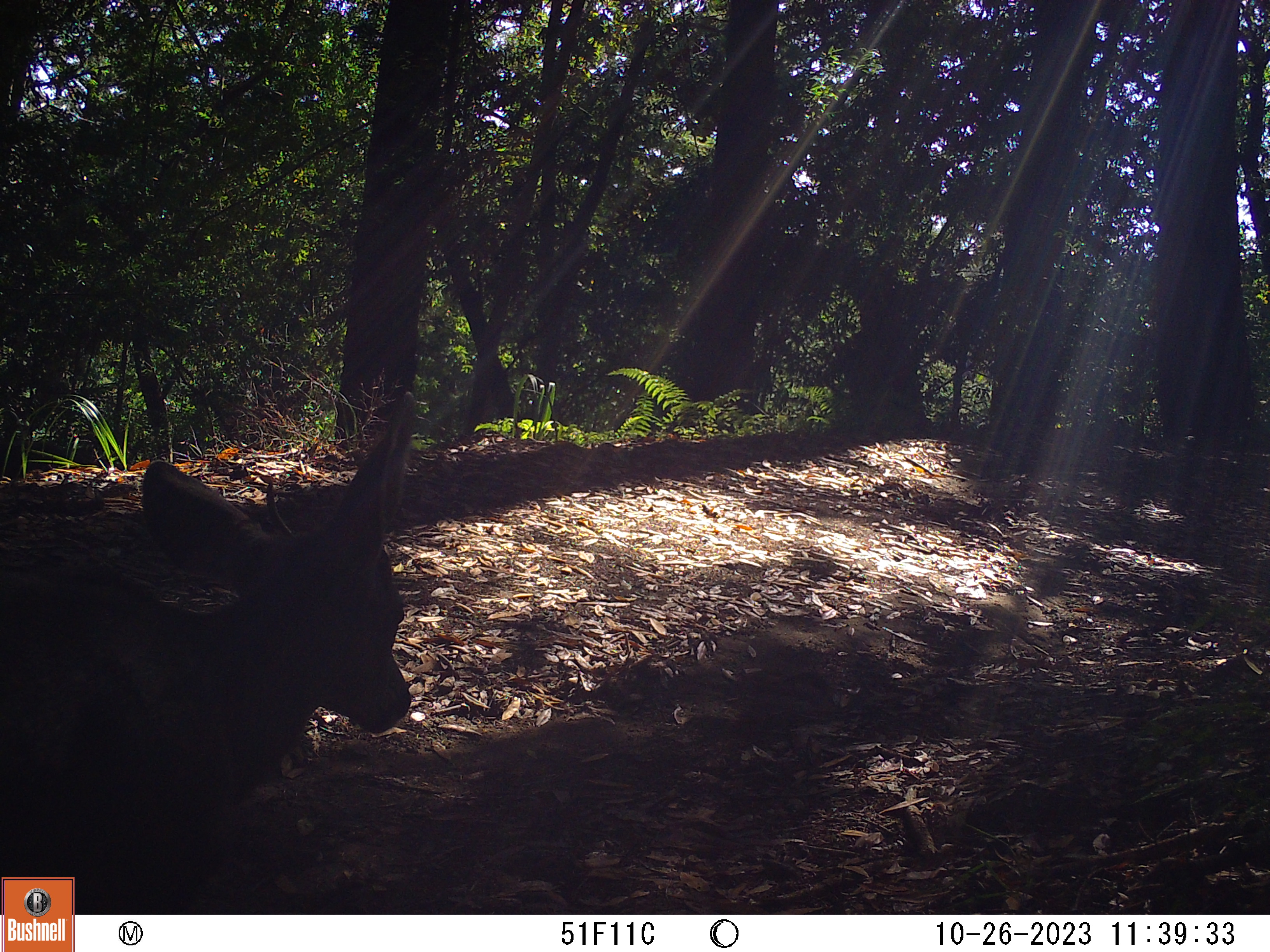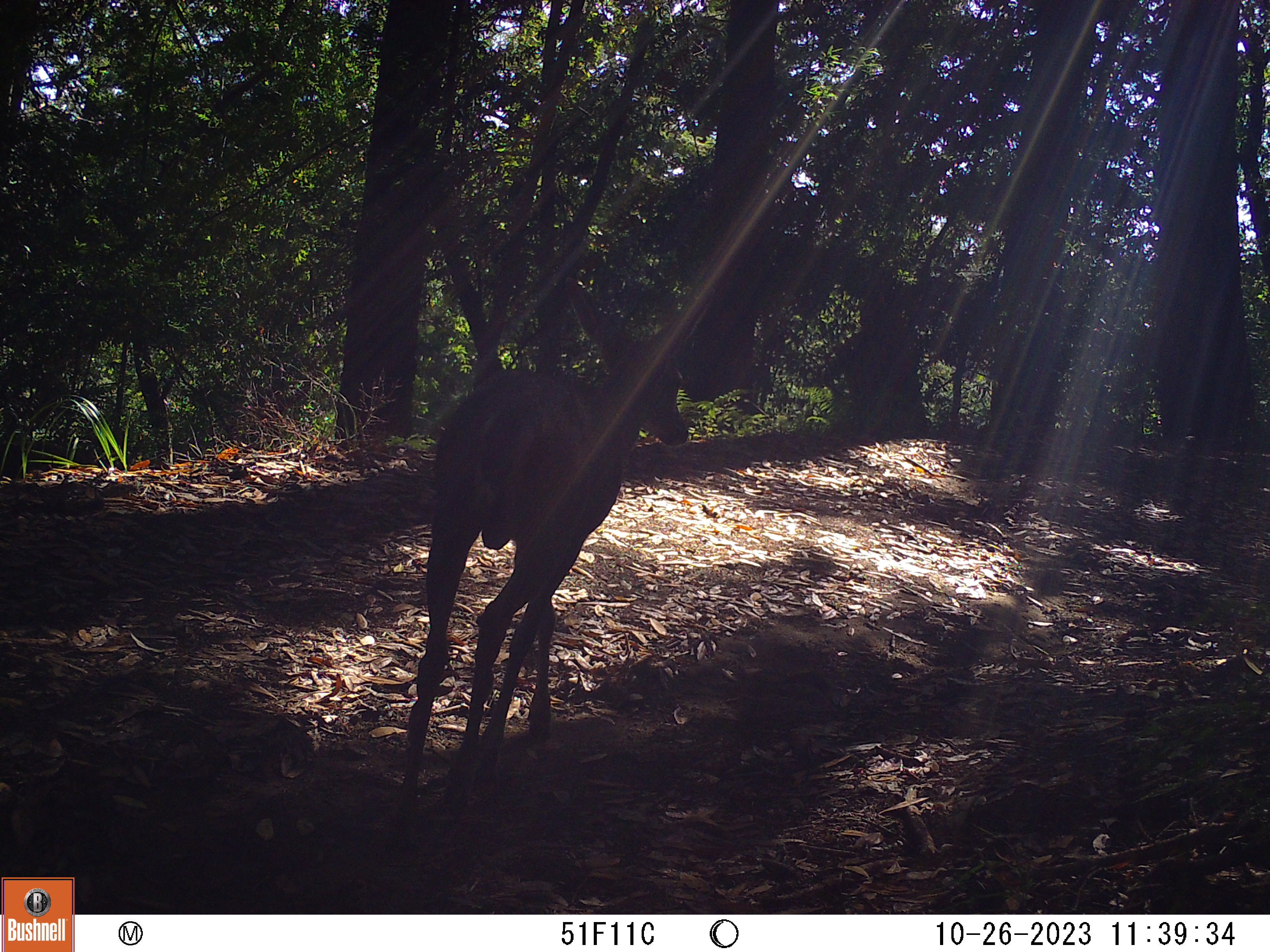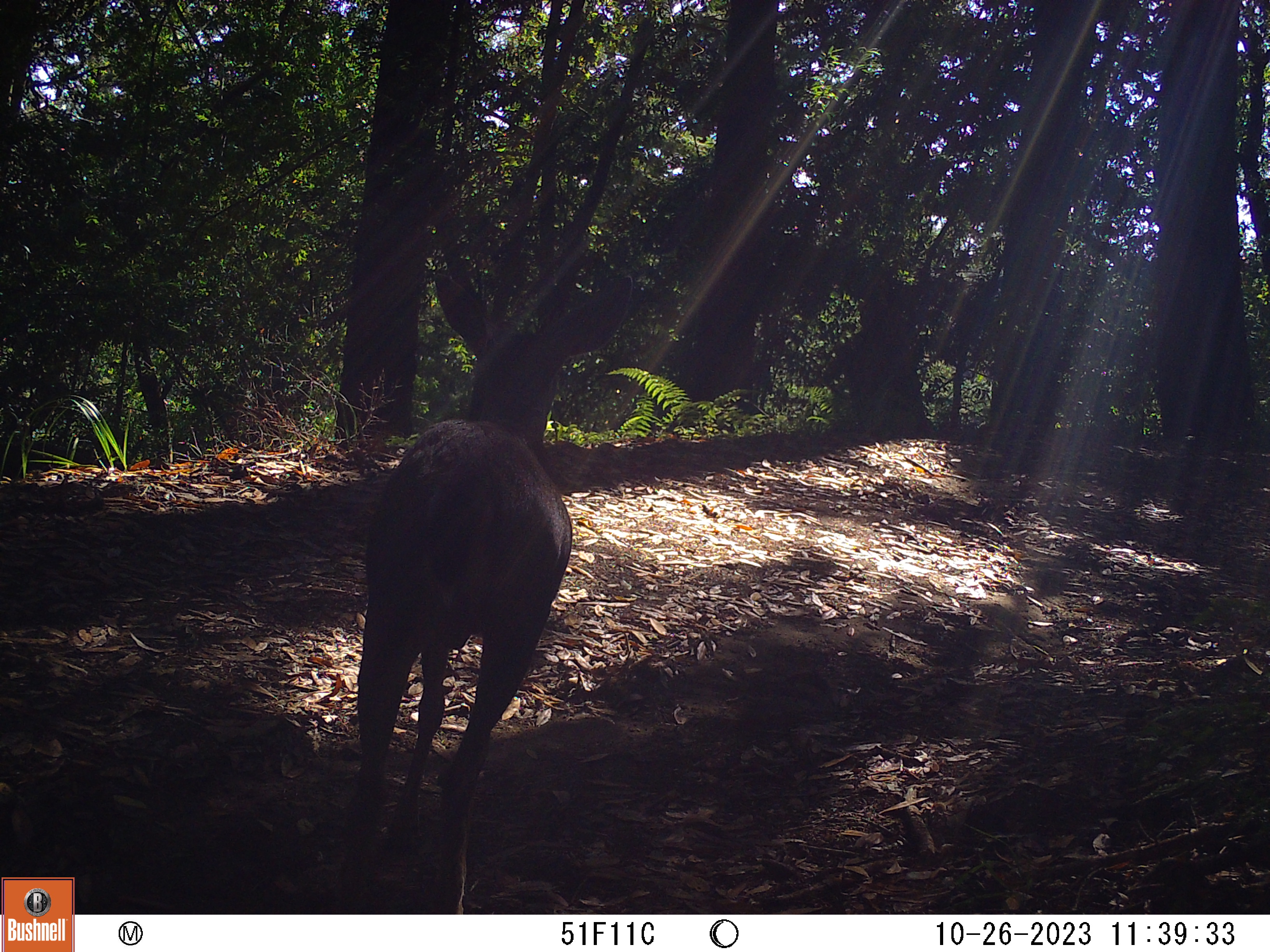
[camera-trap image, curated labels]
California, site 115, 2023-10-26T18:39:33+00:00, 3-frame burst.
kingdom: Animalia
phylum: Chordata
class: Mammalia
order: Artiodactyla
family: Cervidae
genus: Odocoileus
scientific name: Odocoileus hemionus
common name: mule deer